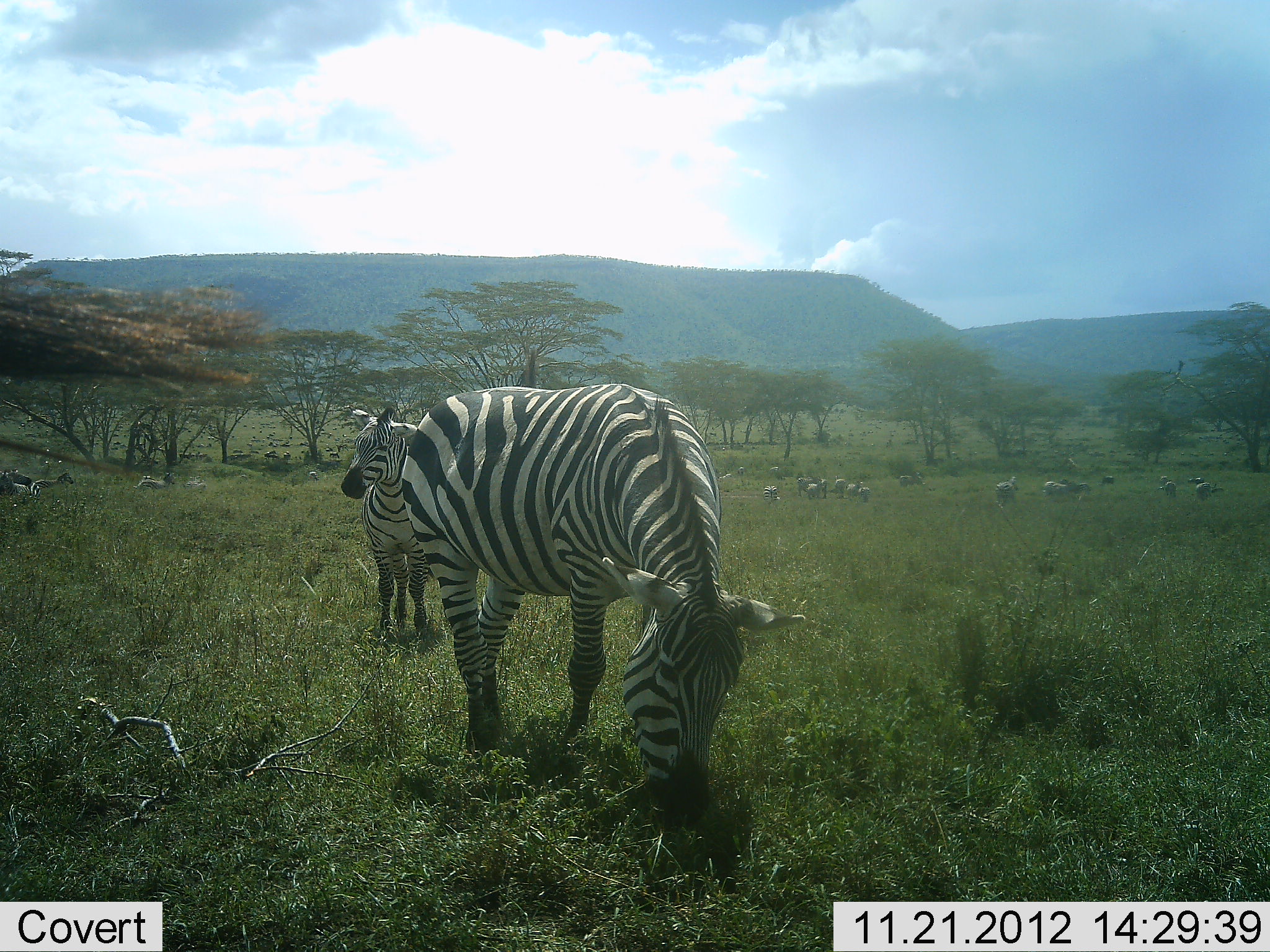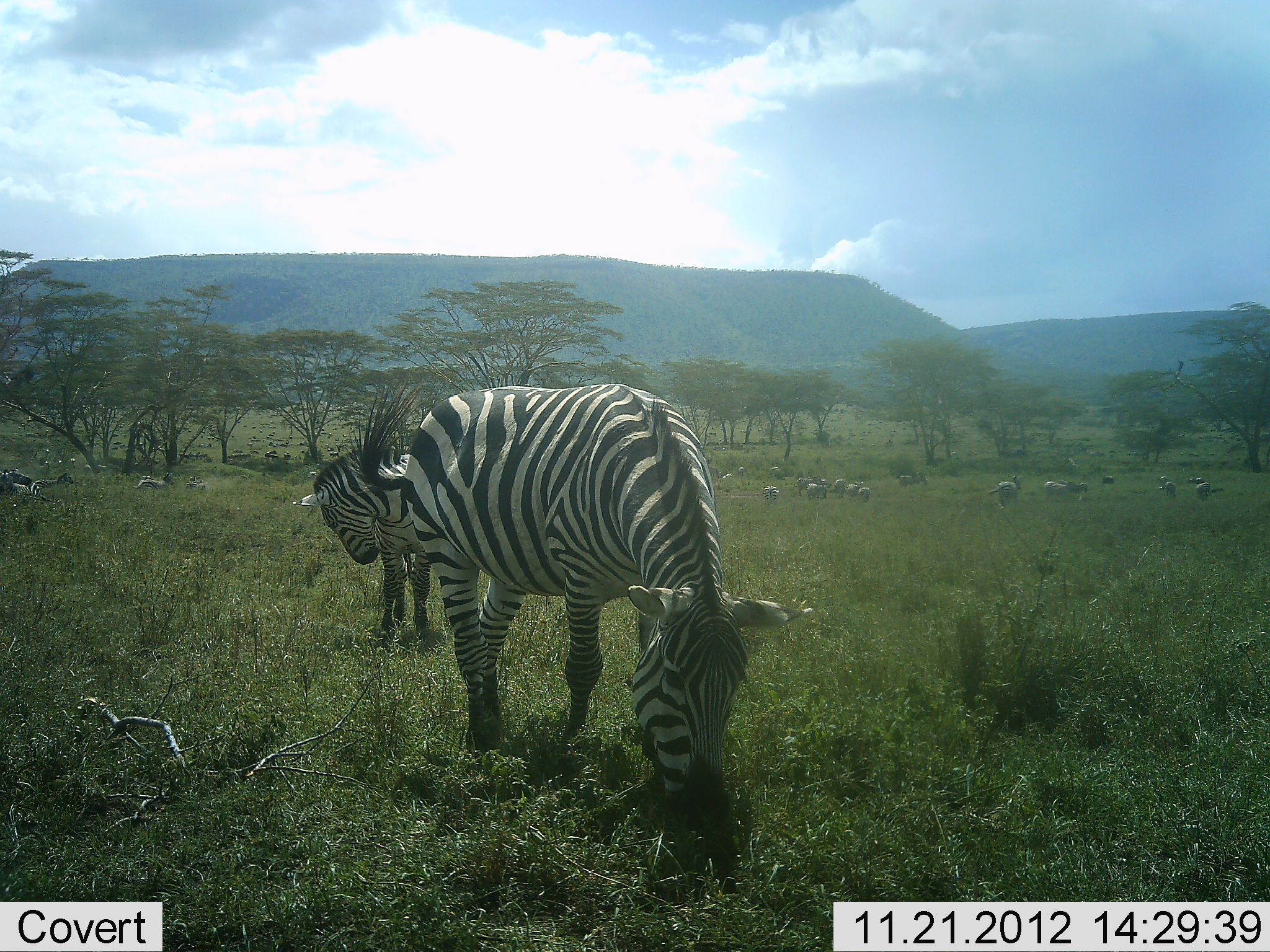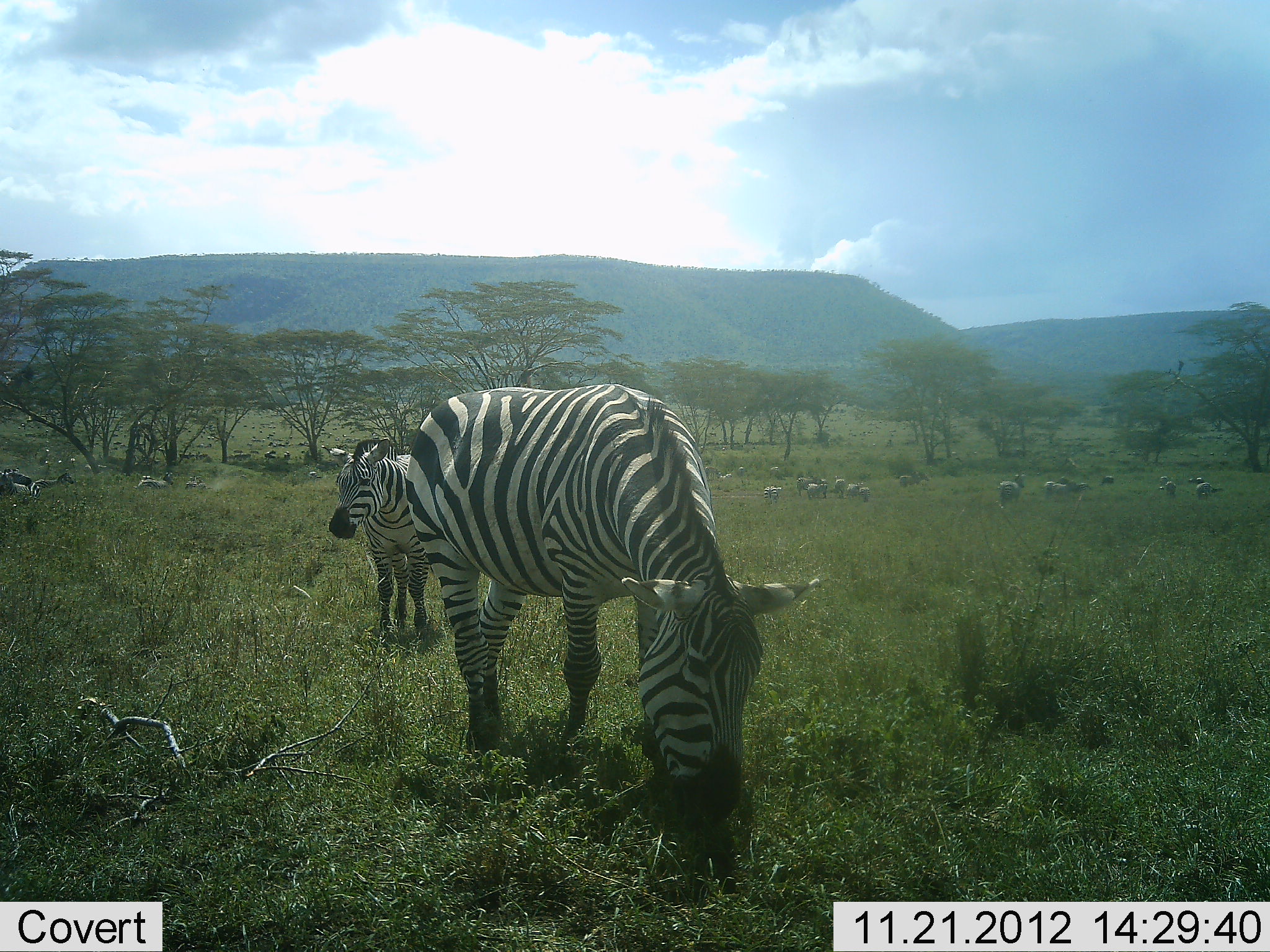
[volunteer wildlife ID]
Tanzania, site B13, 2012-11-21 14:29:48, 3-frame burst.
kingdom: Animalia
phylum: Chordata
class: Mammalia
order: Perissodactyla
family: Equidae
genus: Equus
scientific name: Equus quagga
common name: plains zebra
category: zebra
Zebra (plains zebra) (Equus quagga), count 11-50. Behavior (volunteer vote fractions): standing 70%, resting 0%, moving 20%, interacting 0%. Young present (vote fraction): 0%. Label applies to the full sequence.